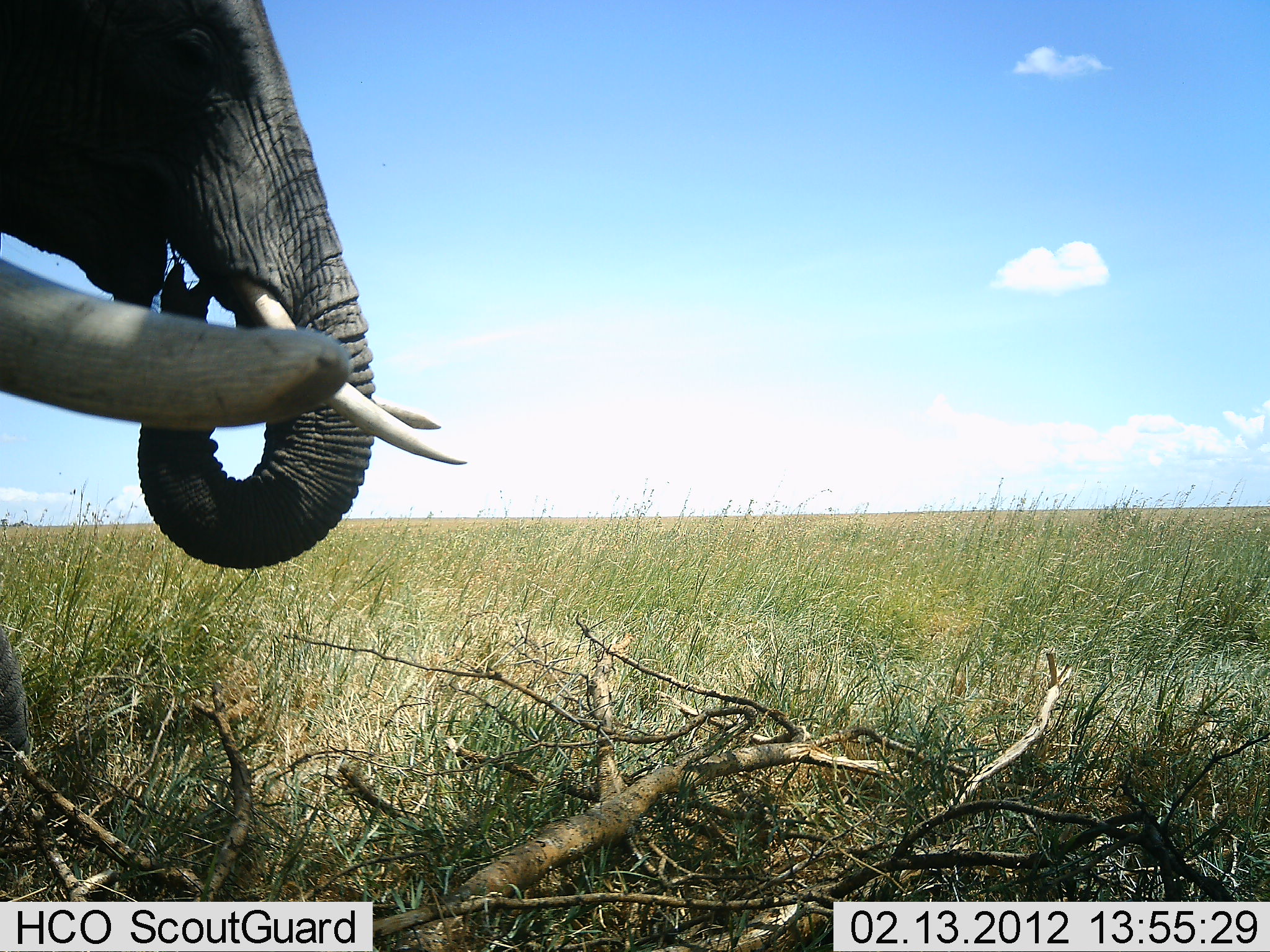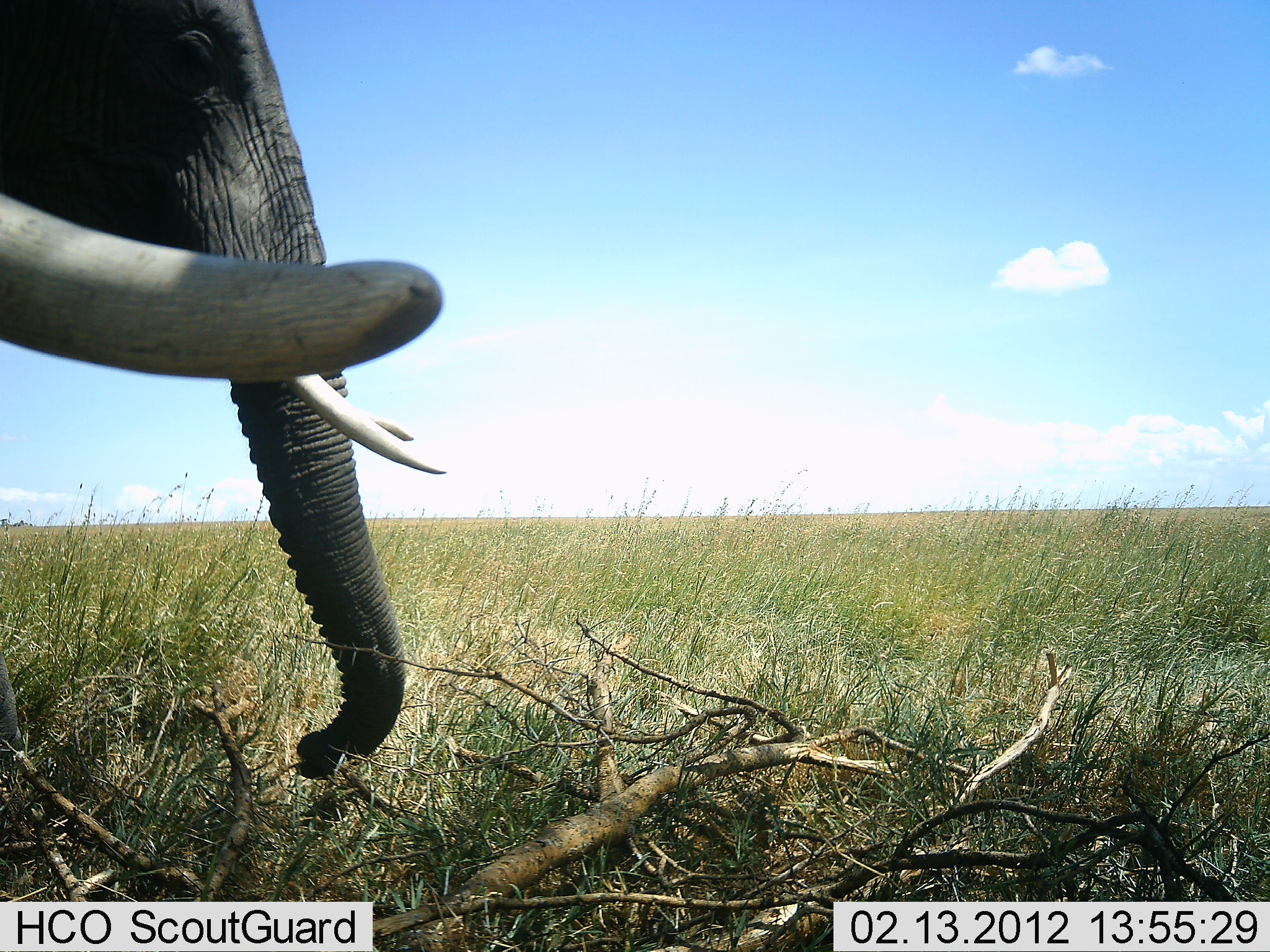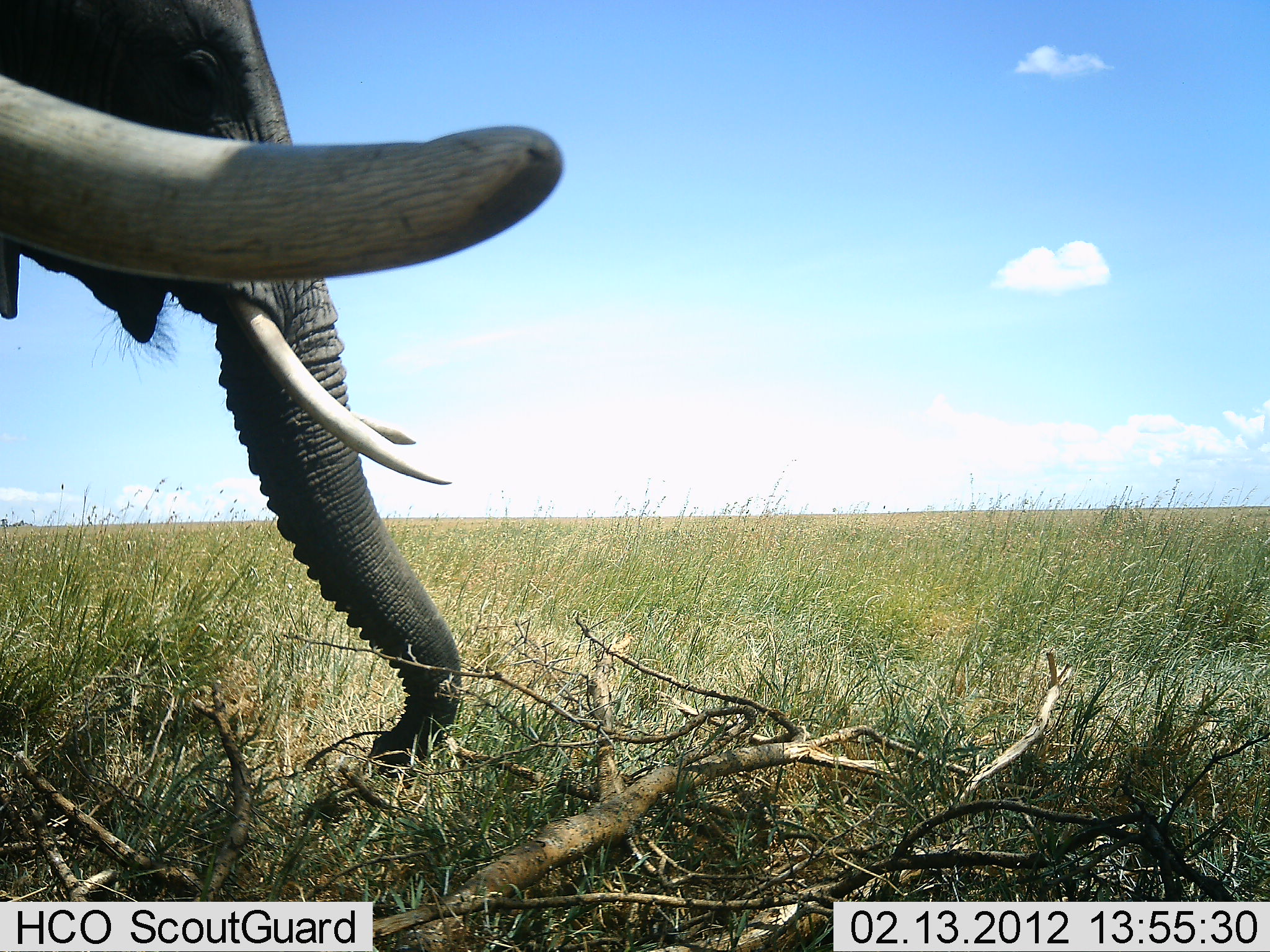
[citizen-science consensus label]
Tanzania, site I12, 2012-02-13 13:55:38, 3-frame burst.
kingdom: Animalia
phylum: Chordata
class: Mammalia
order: Proboscidea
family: Elephantidae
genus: Loxodonta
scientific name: Loxodonta africana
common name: african bush elephant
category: elephant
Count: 2.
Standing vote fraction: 70%.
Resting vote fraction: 0%.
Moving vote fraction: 4%.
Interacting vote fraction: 0%.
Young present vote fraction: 0%.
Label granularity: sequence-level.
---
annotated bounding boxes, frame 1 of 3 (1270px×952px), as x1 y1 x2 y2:
animal: 0 0 466 772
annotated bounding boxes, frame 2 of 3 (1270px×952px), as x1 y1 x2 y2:
animal: 0 0 449 783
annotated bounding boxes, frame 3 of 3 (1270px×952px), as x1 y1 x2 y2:
animal: 2 2 566 782